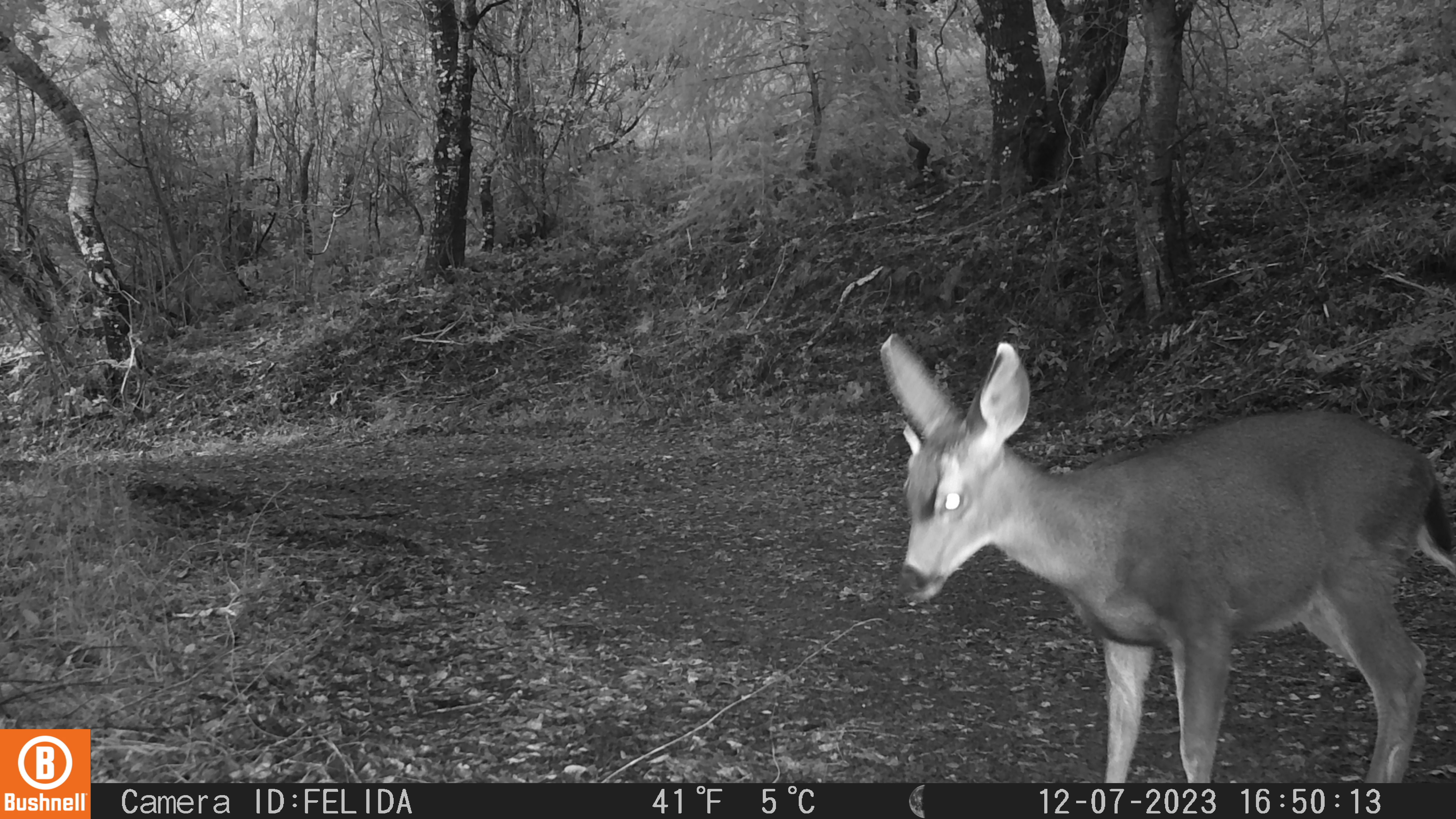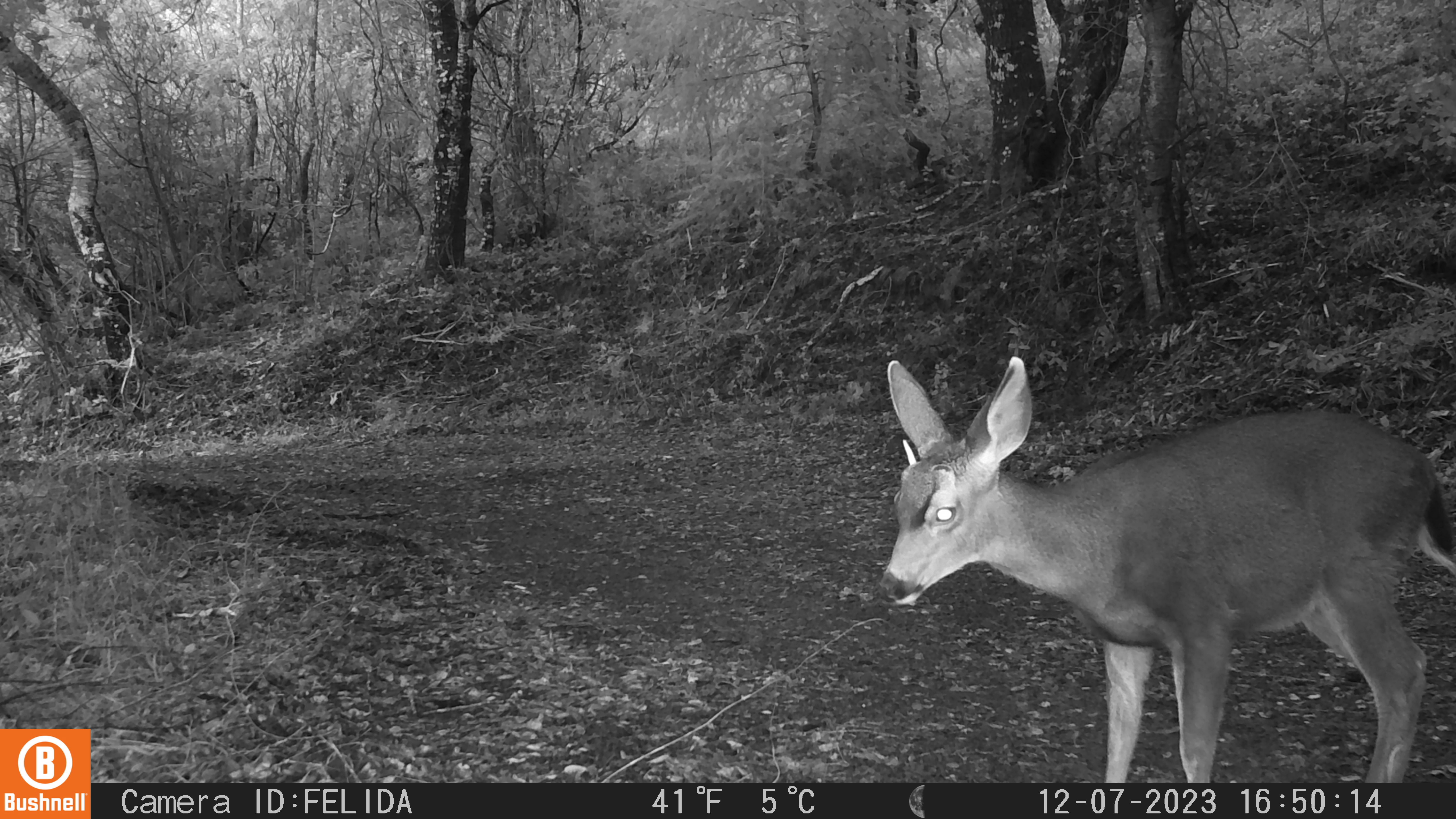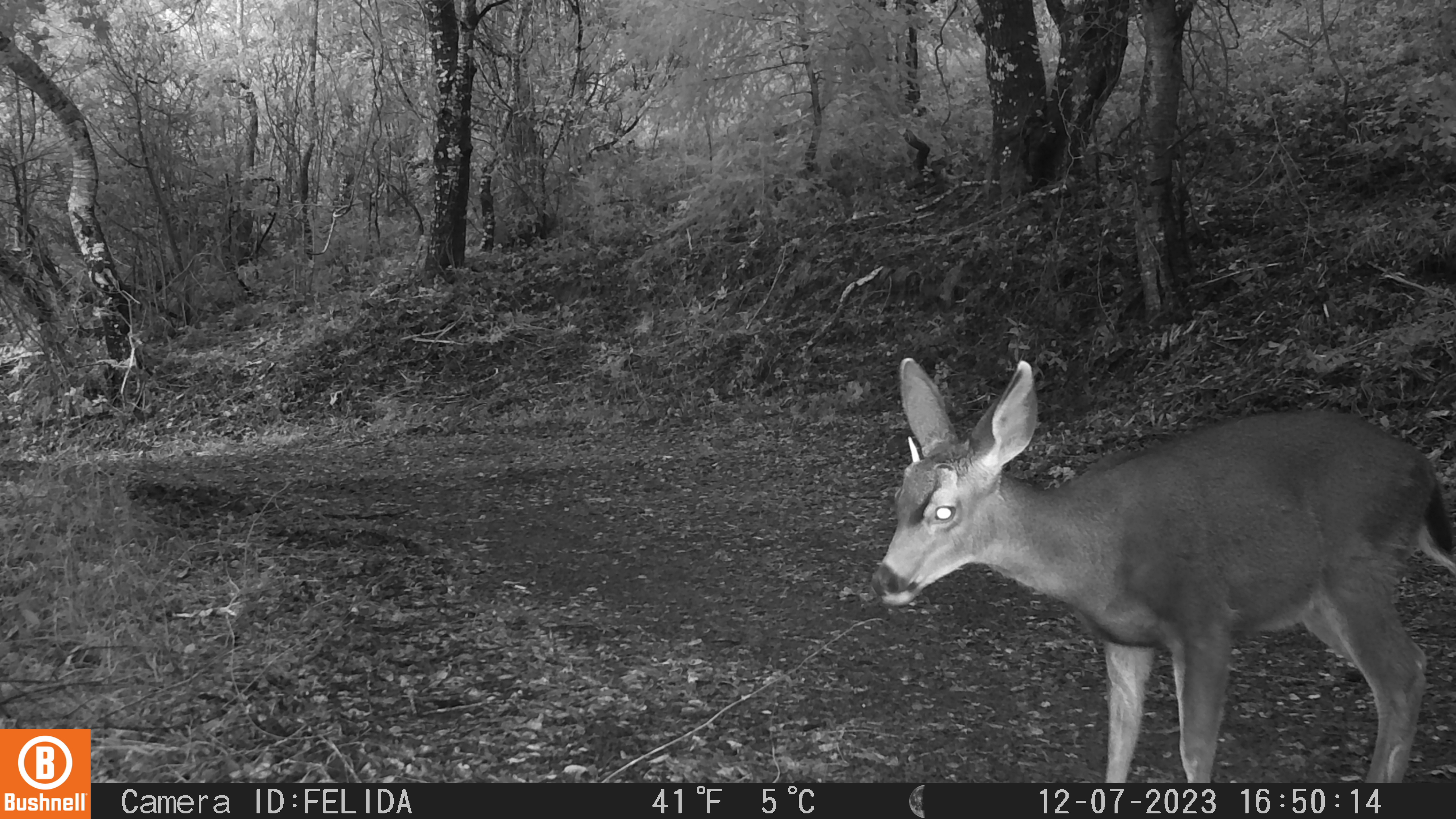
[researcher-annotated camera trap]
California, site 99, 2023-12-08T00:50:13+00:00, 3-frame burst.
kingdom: Animalia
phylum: Chordata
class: Mammalia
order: Artiodactyla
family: Cervidae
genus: Odocoileus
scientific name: Odocoileus hemionus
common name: mule deer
Mule deer (Odocoileus hemionus).